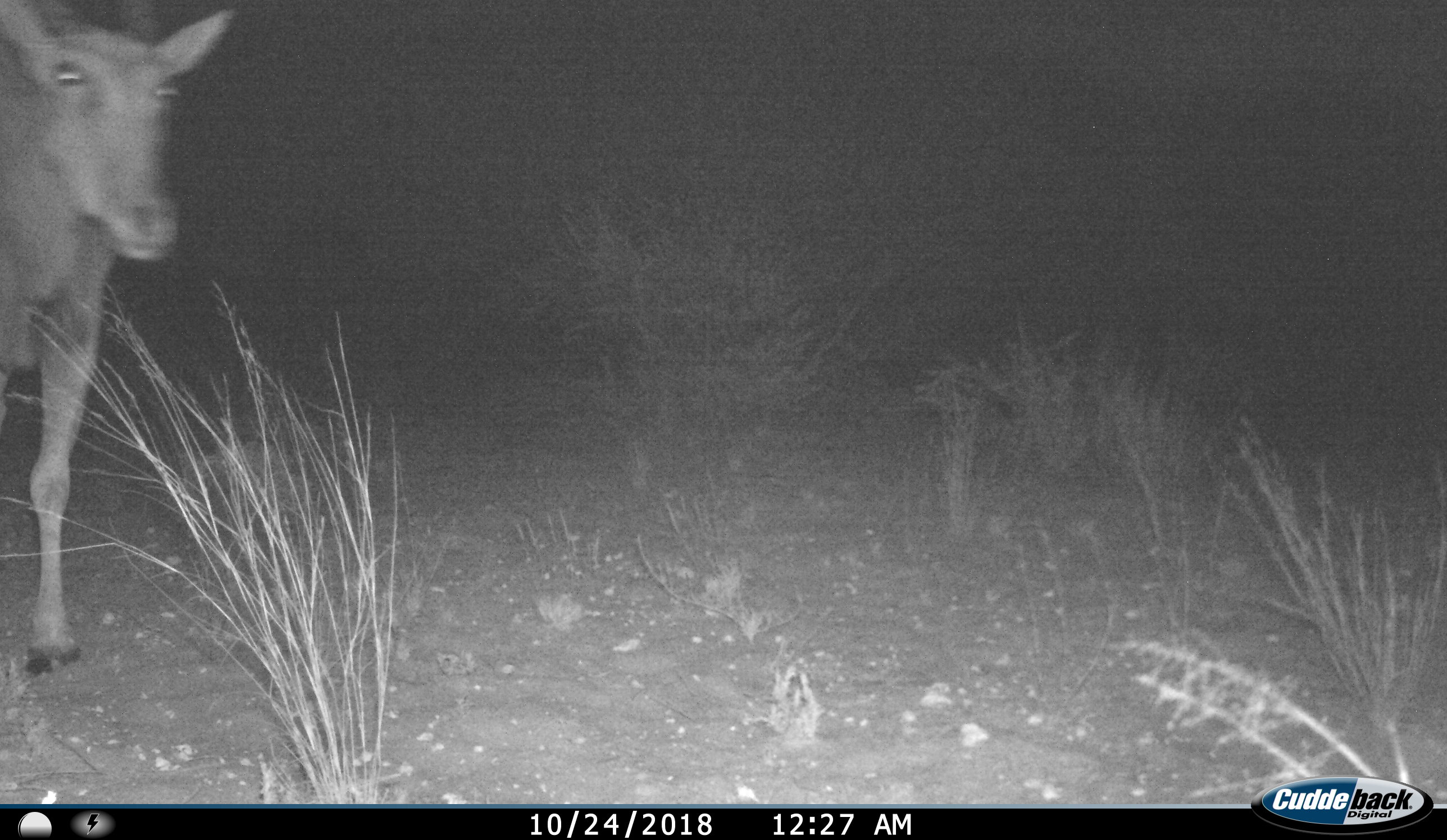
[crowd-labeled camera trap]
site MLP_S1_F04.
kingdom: Animalia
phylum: Chordata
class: Mammalia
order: Artiodactyla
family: Bovidae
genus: Tragelaphus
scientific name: Tragelaphus oryx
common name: eland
Eland (Tragelaphus oryx), count 1. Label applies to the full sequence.